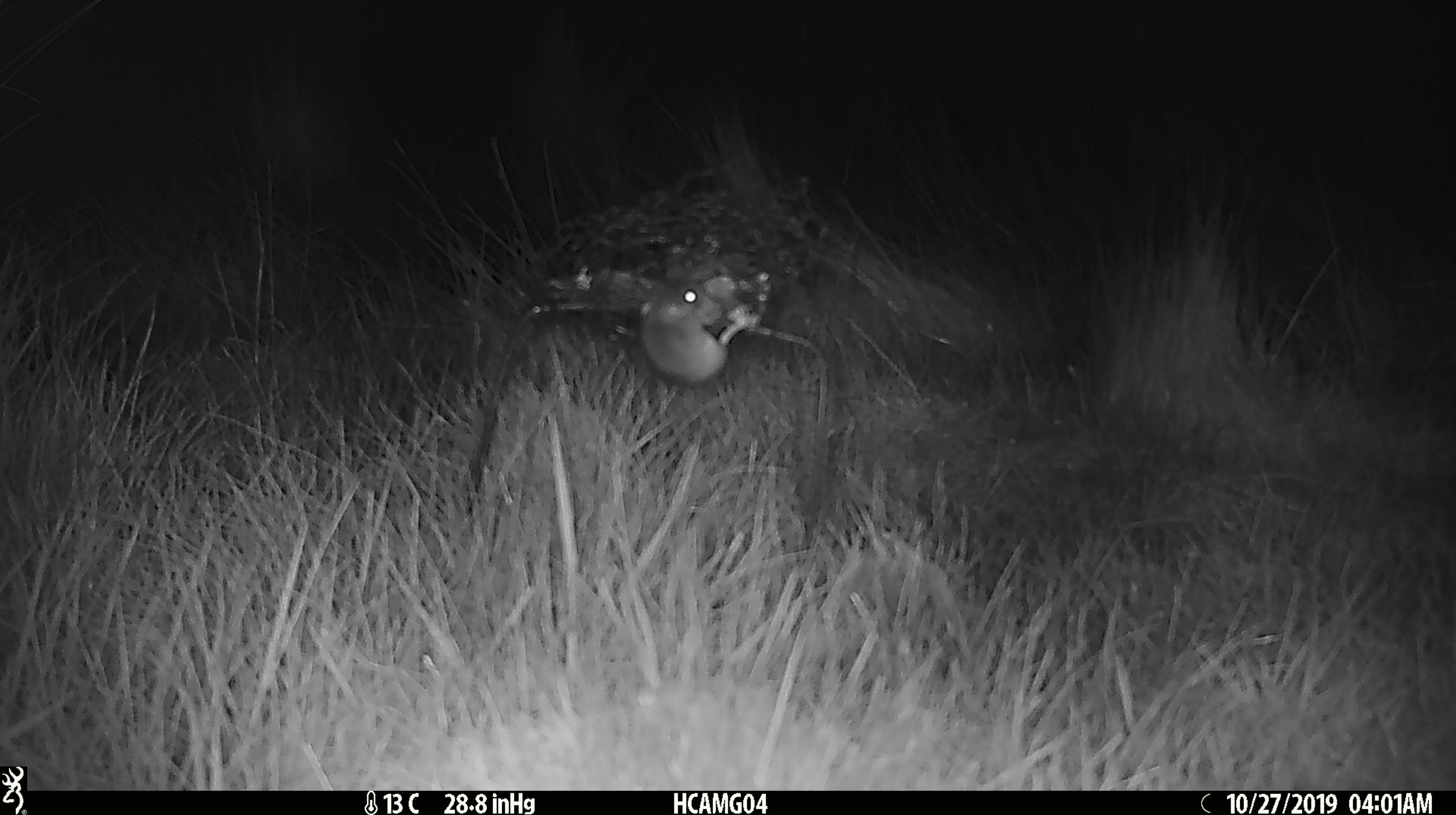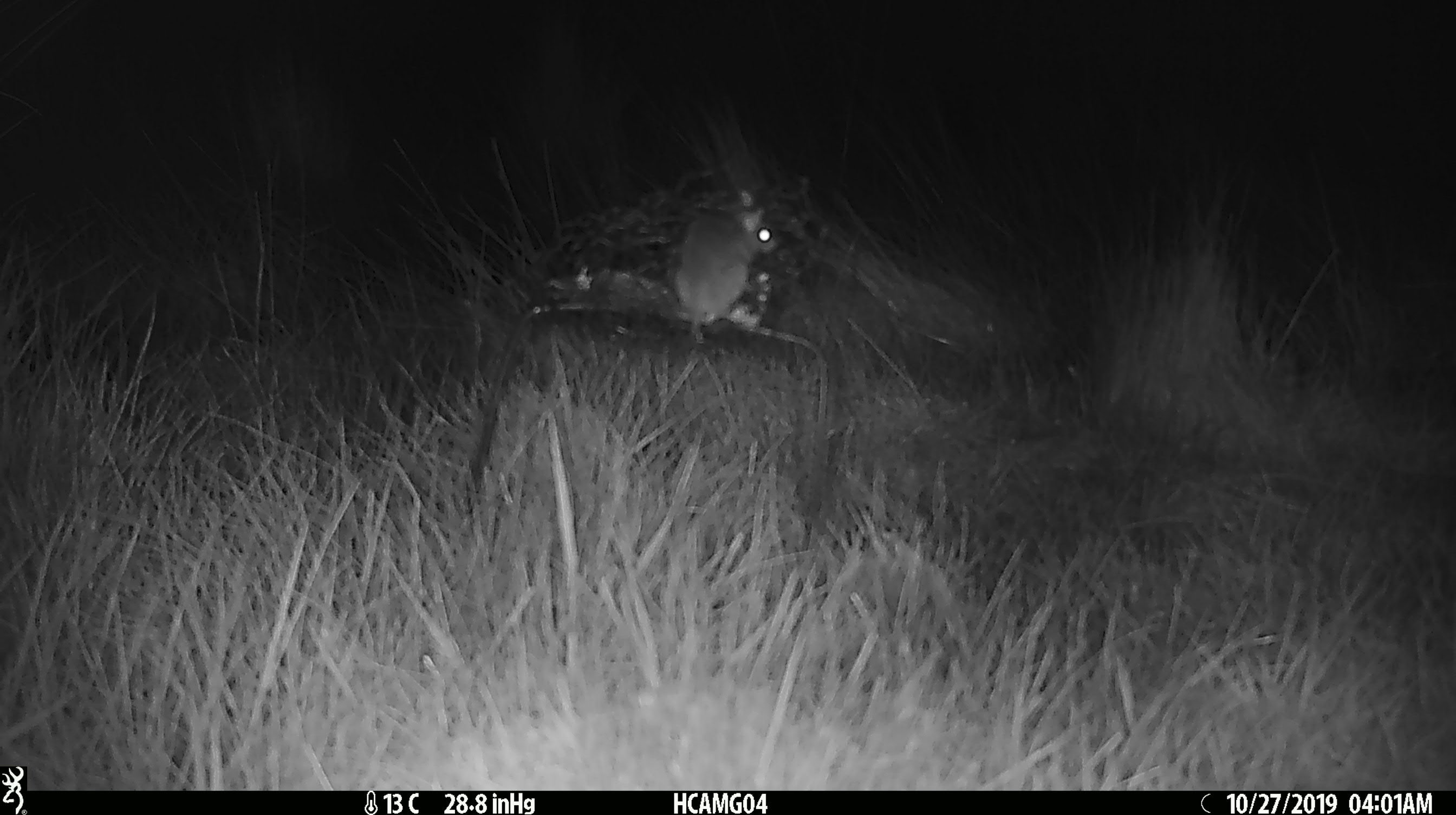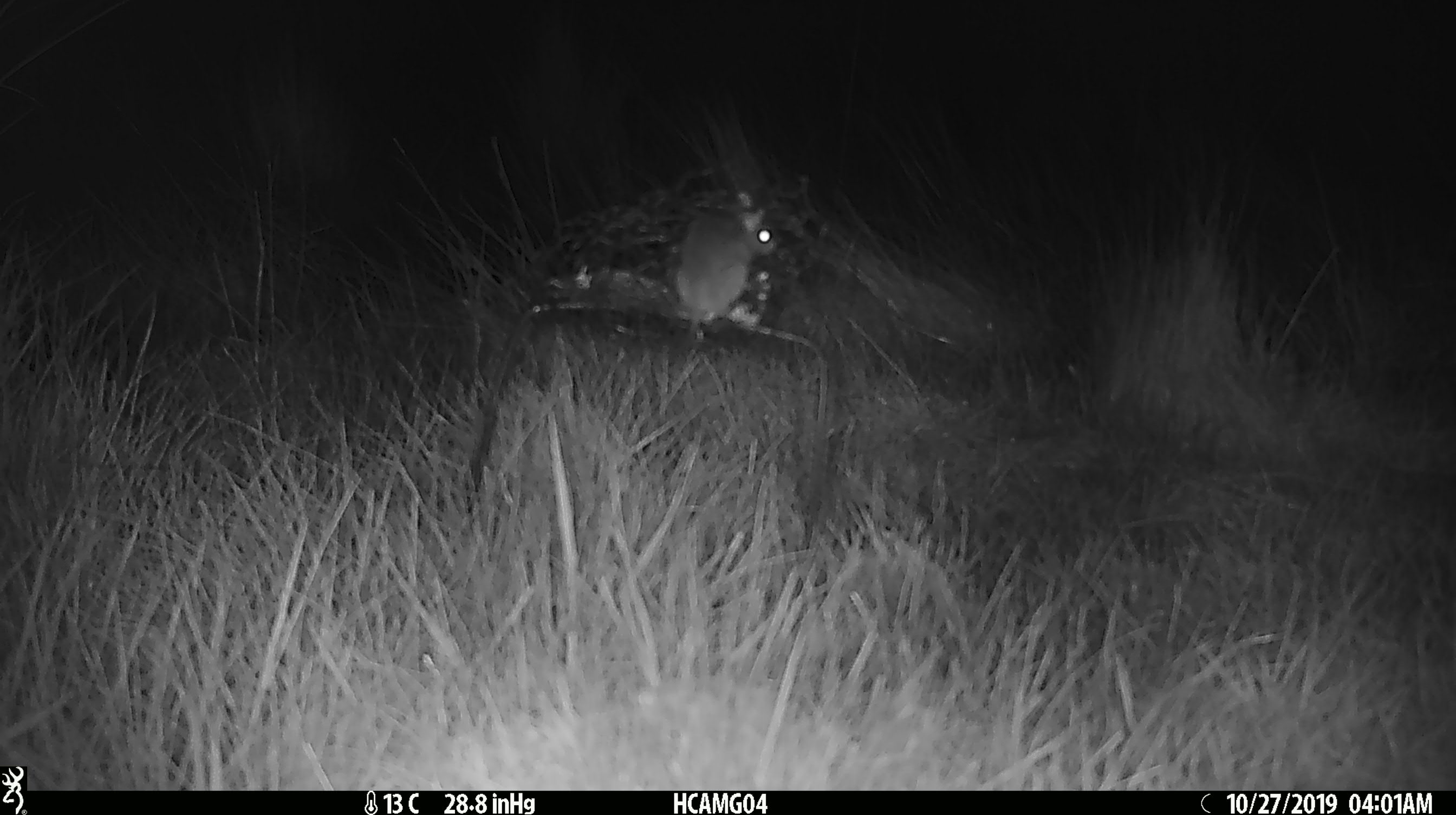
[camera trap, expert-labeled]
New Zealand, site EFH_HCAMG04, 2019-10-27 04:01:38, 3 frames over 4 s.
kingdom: Animalia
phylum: Chordata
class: Mammalia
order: Rodentia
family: Muridae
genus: Mus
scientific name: Mus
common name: mouse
Mouse (Mus).